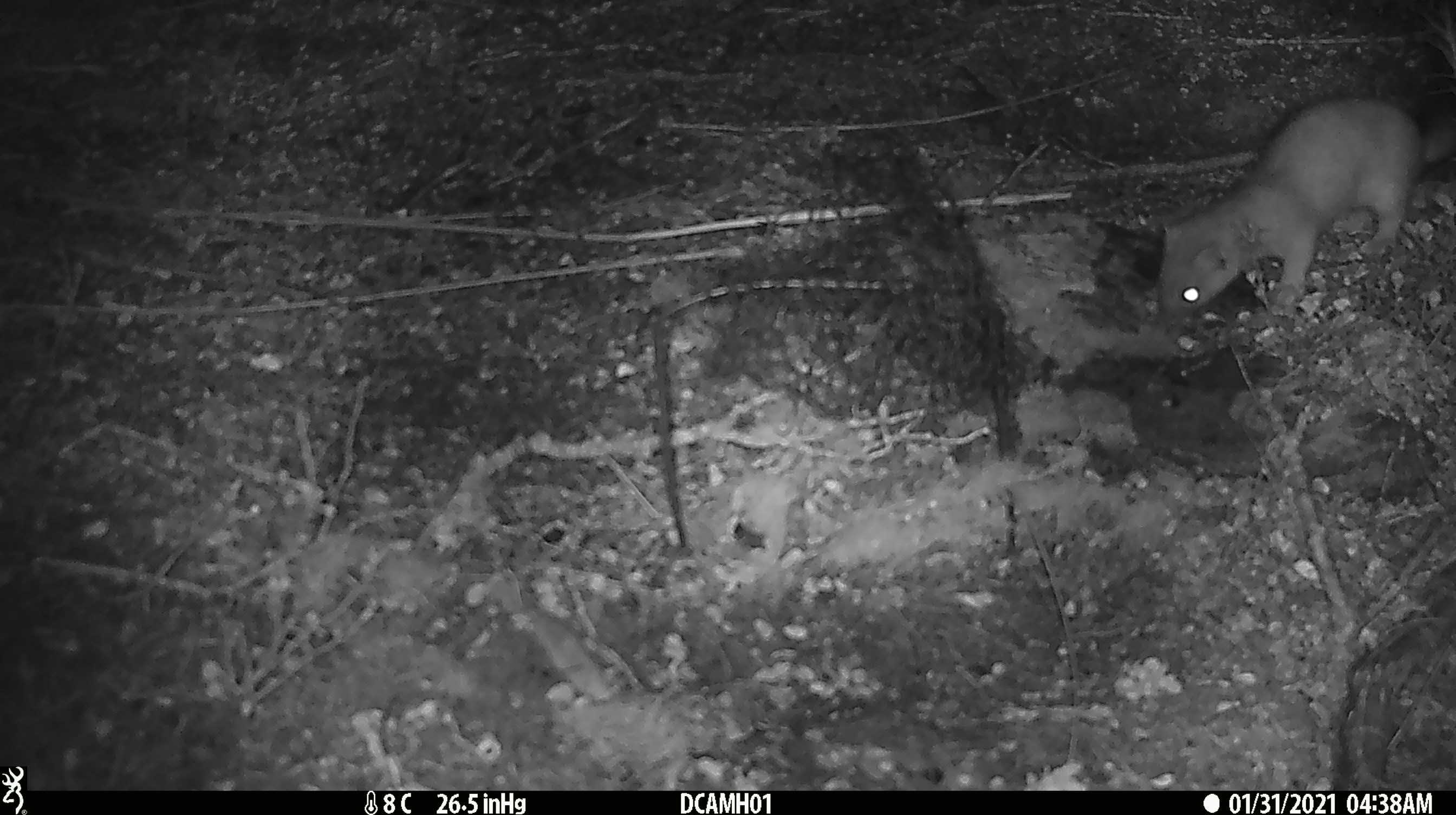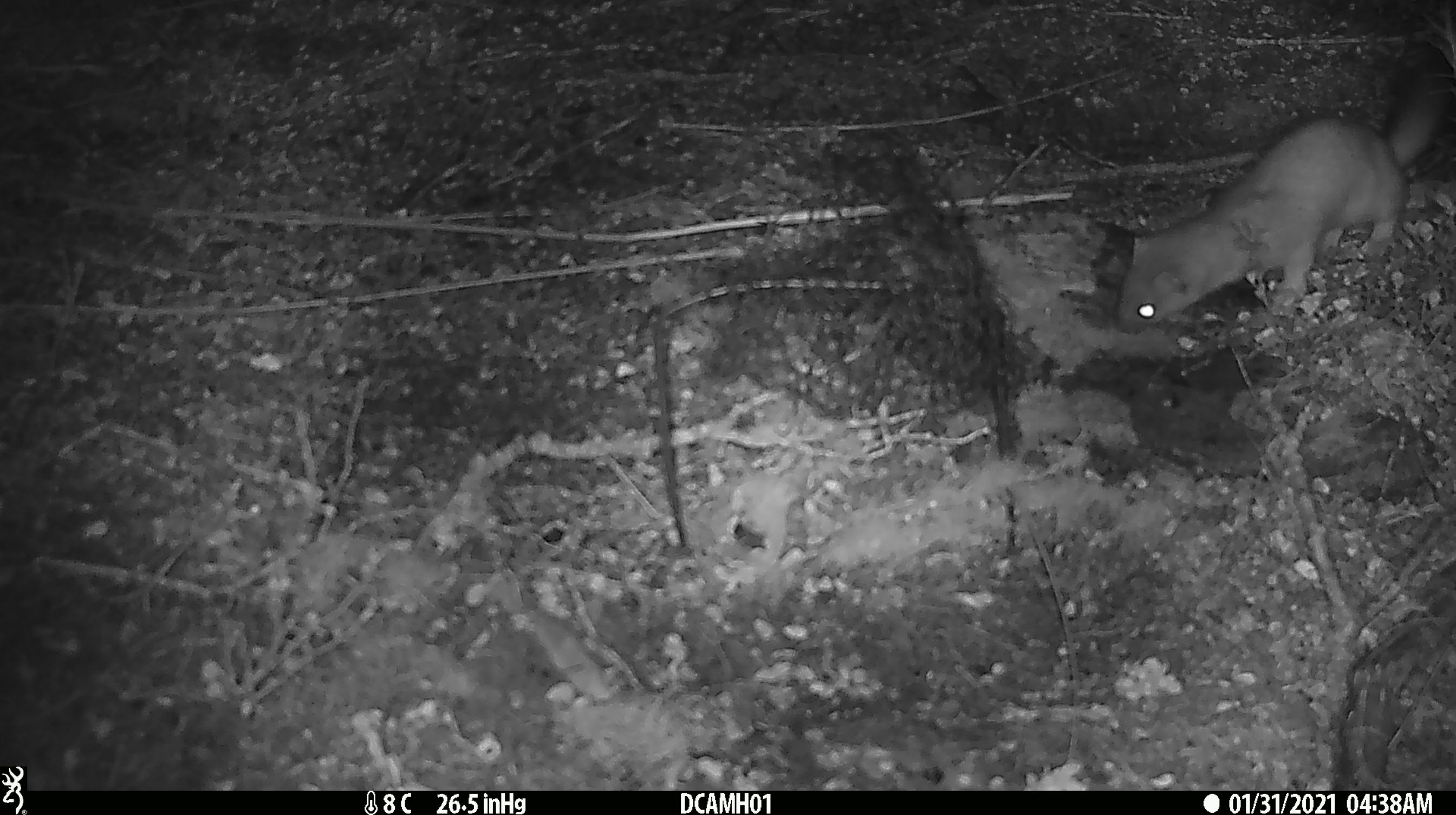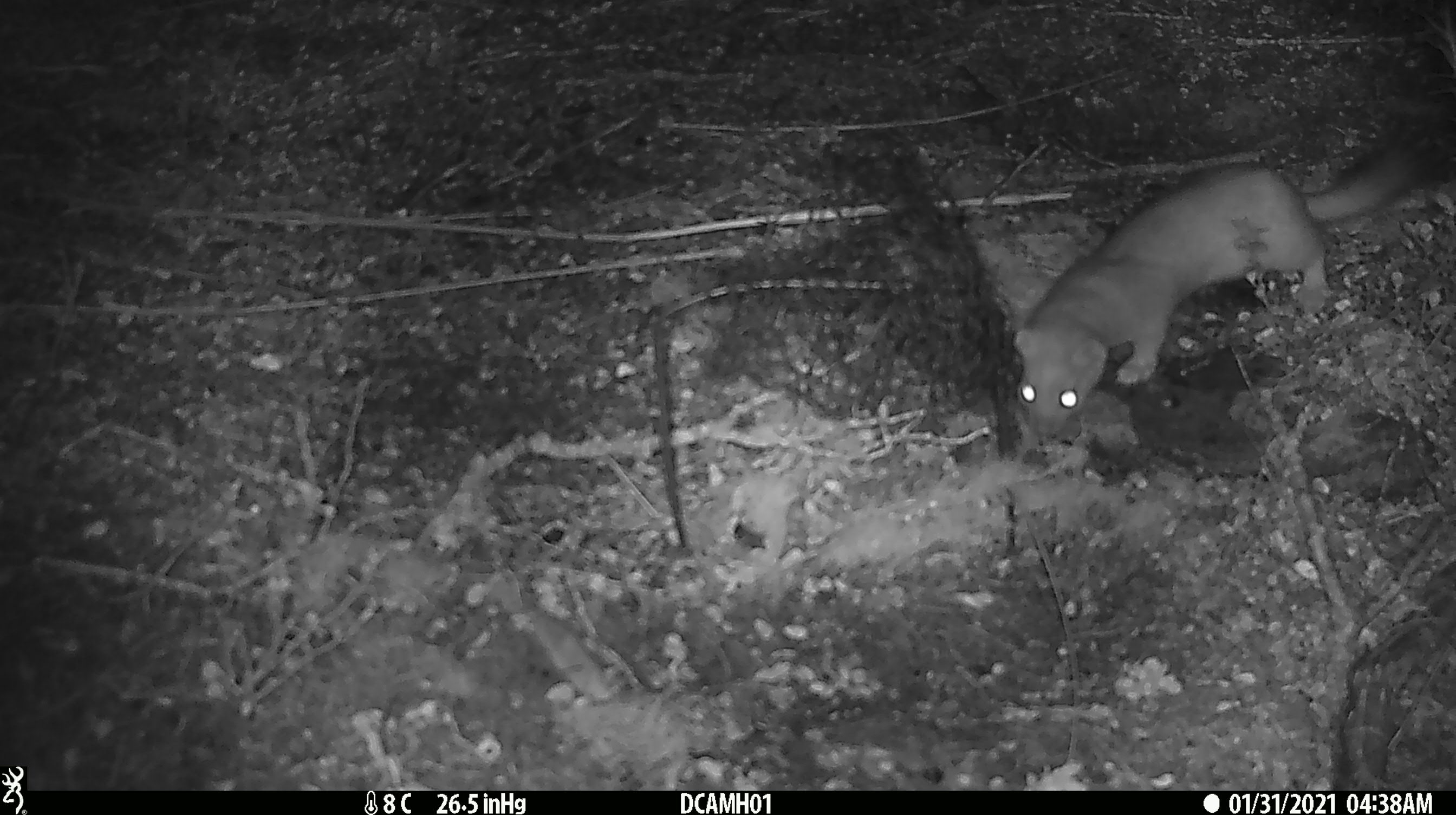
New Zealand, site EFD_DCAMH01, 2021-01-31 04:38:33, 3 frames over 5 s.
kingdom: Animalia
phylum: Chordata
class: Mammalia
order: Carnivora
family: Mustelidae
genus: Mustela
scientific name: Mustela erminea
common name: stoat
Stoat (Mustela erminea).